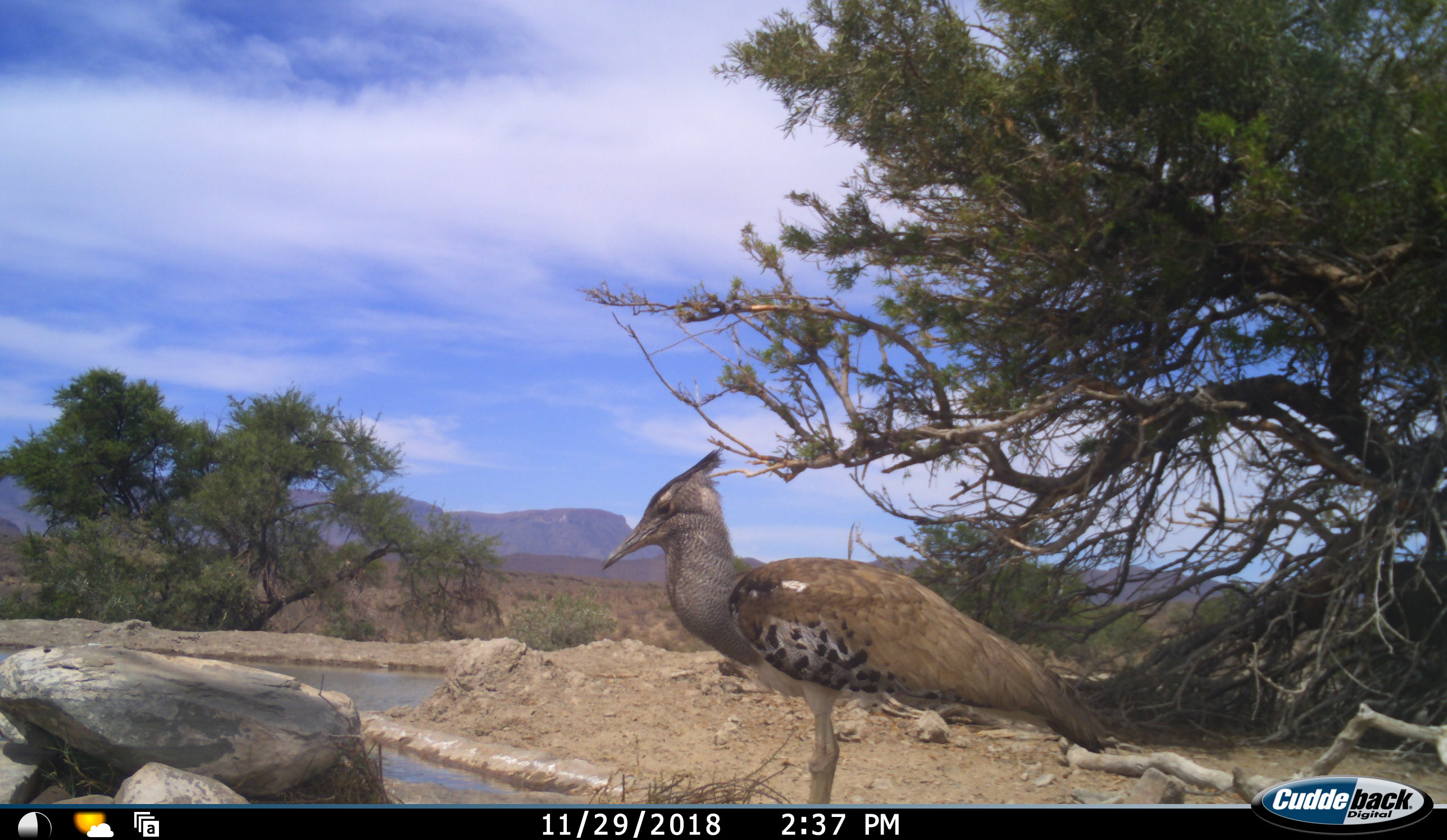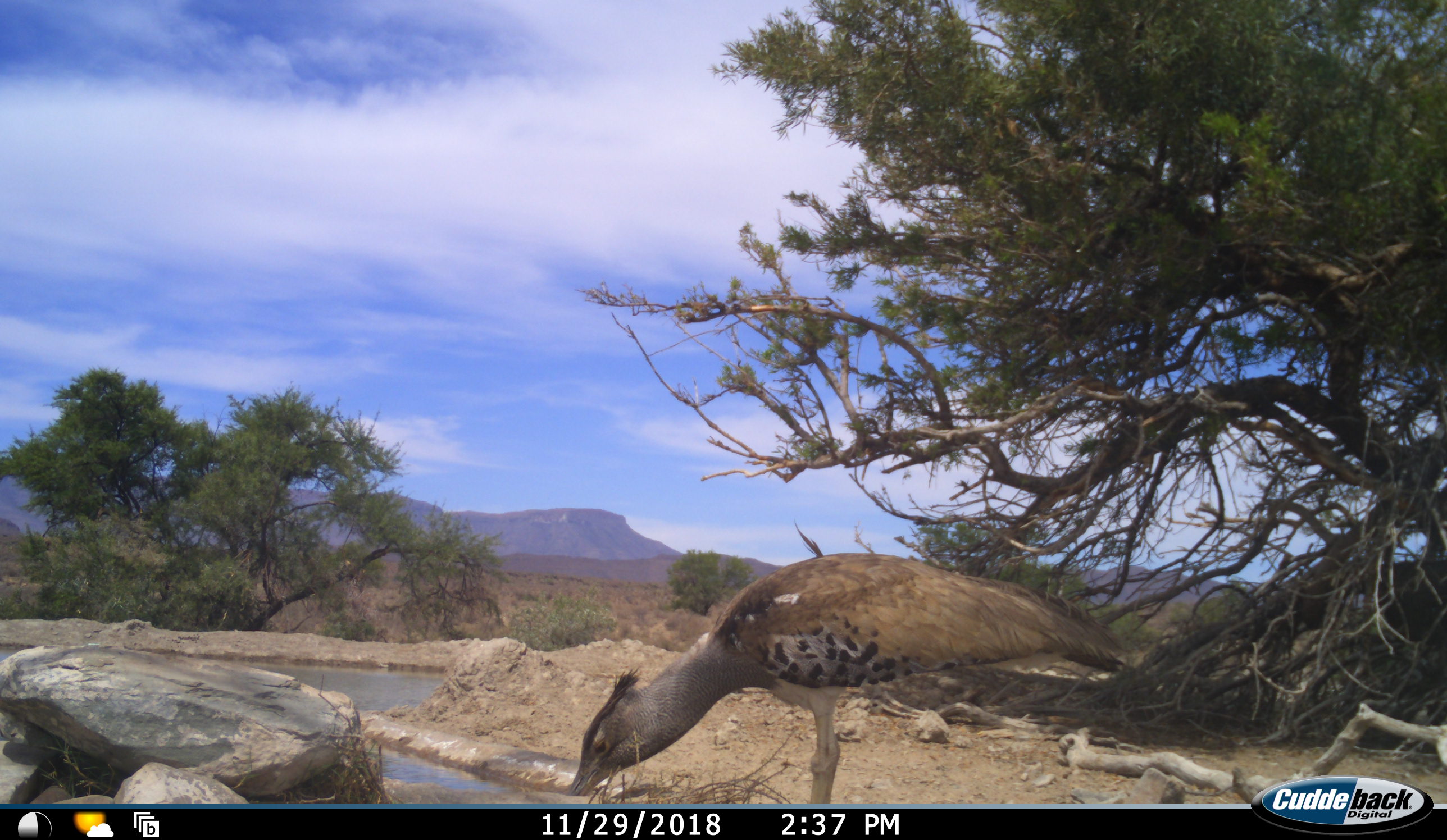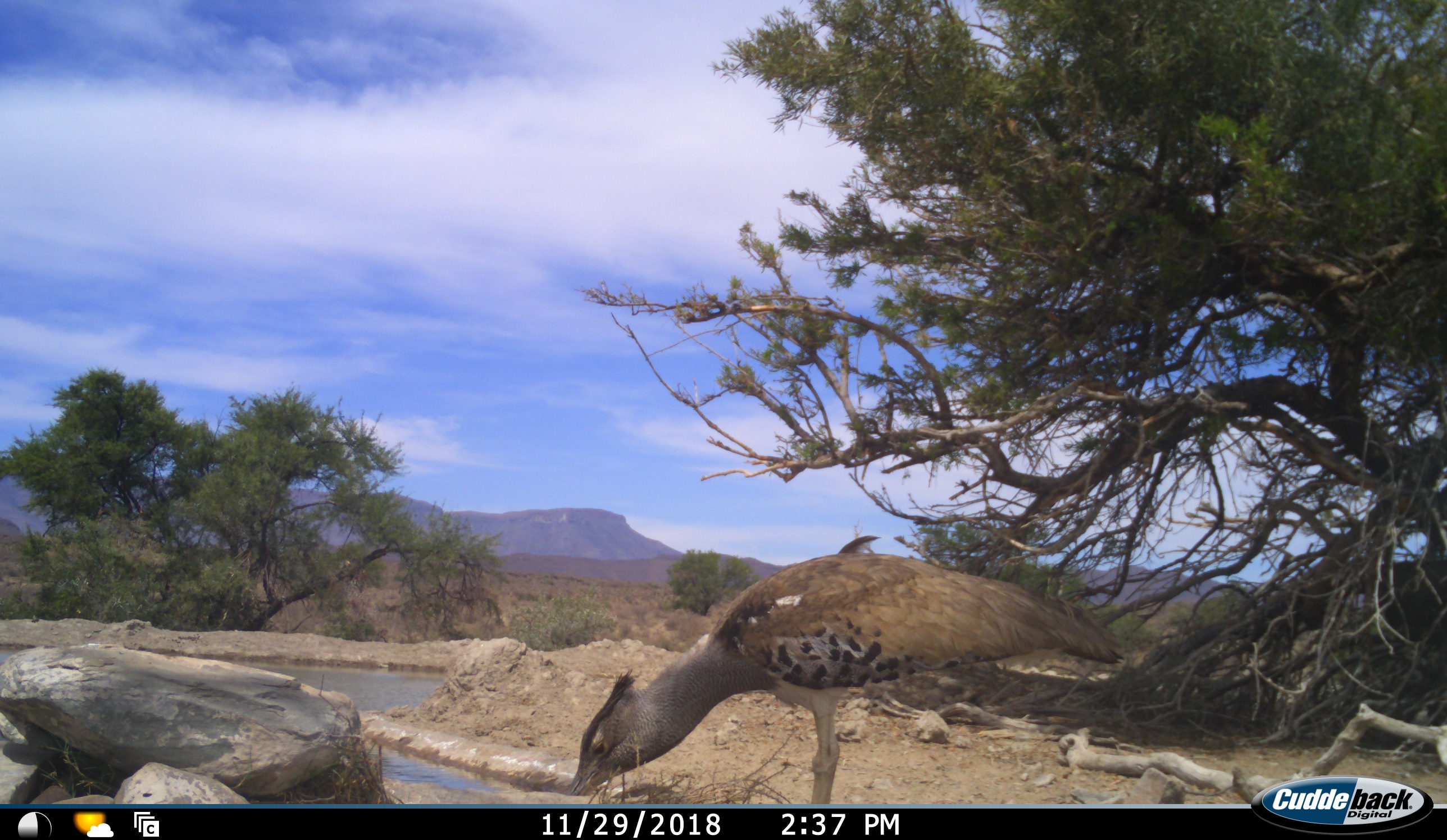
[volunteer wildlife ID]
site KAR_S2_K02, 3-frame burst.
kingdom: Animalia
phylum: Chordata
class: Aves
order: Otidiformes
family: Otididae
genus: Ardeotis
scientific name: Ardeotis kori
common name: kori bustard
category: bustardkori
Bustardkori (kori bustard) (Ardeotis kori), count 1. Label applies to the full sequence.